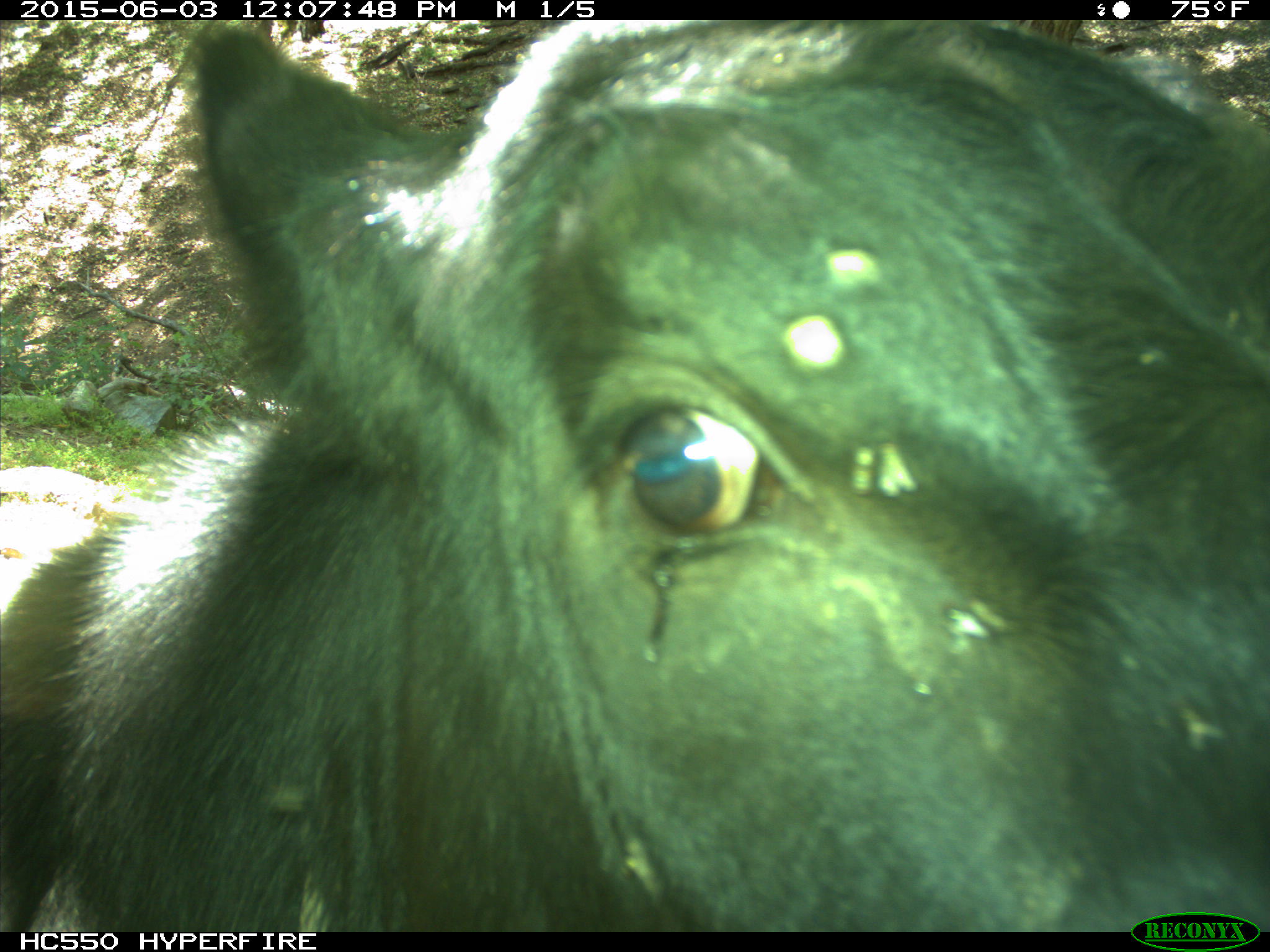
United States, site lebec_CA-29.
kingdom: Animalia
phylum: Chordata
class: Mammalia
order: Artiodactyla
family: Bovidae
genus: Bos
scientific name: Bos taurus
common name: domestic cow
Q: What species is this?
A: Bos taurus (domestic cow).